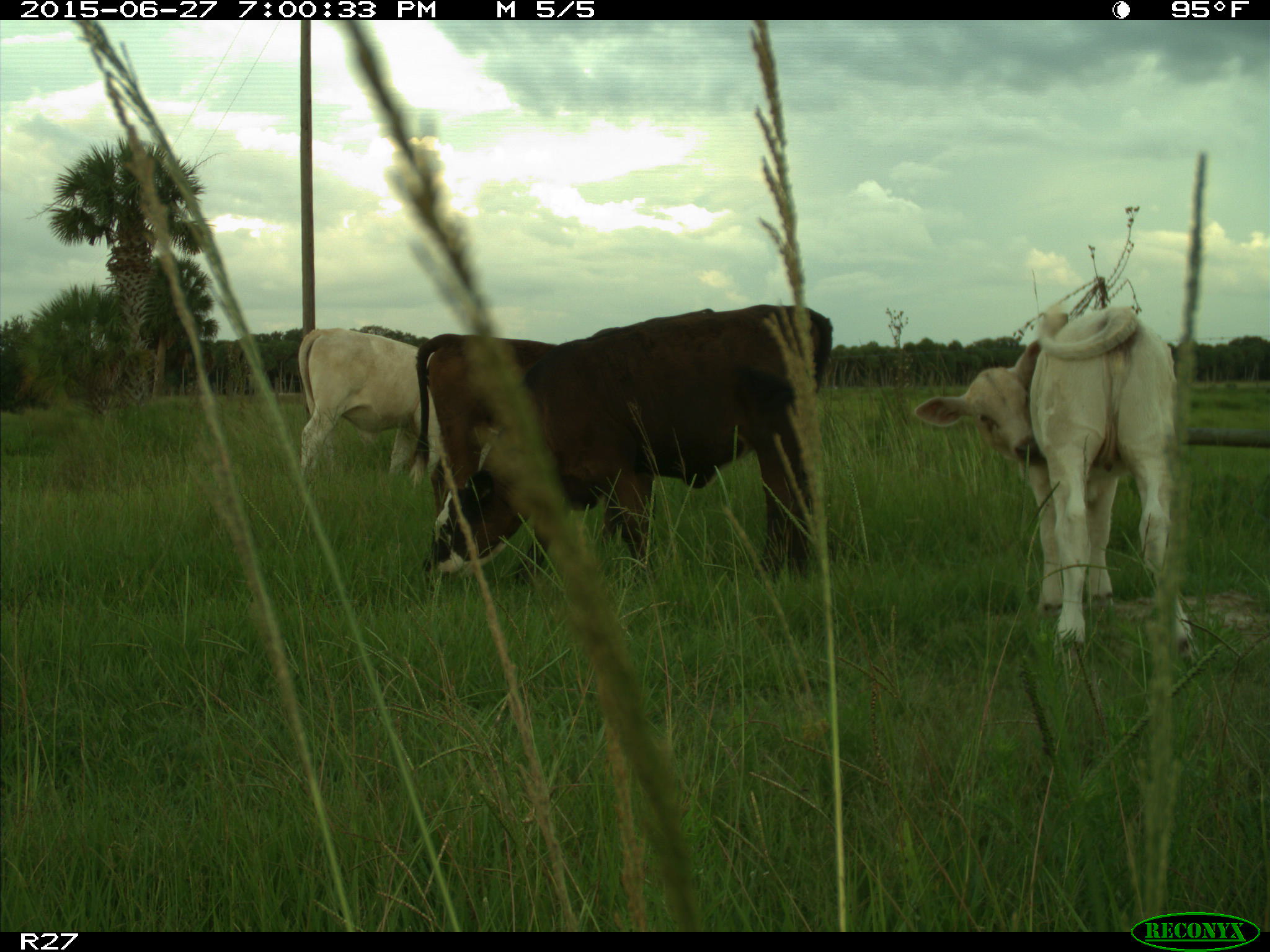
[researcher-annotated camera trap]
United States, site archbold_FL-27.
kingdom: Animalia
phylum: Chordata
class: Mammalia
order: Artiodactyla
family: Bovidae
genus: Bos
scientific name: Bos taurus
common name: domestic cow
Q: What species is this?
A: Bos taurus (domestic cow).